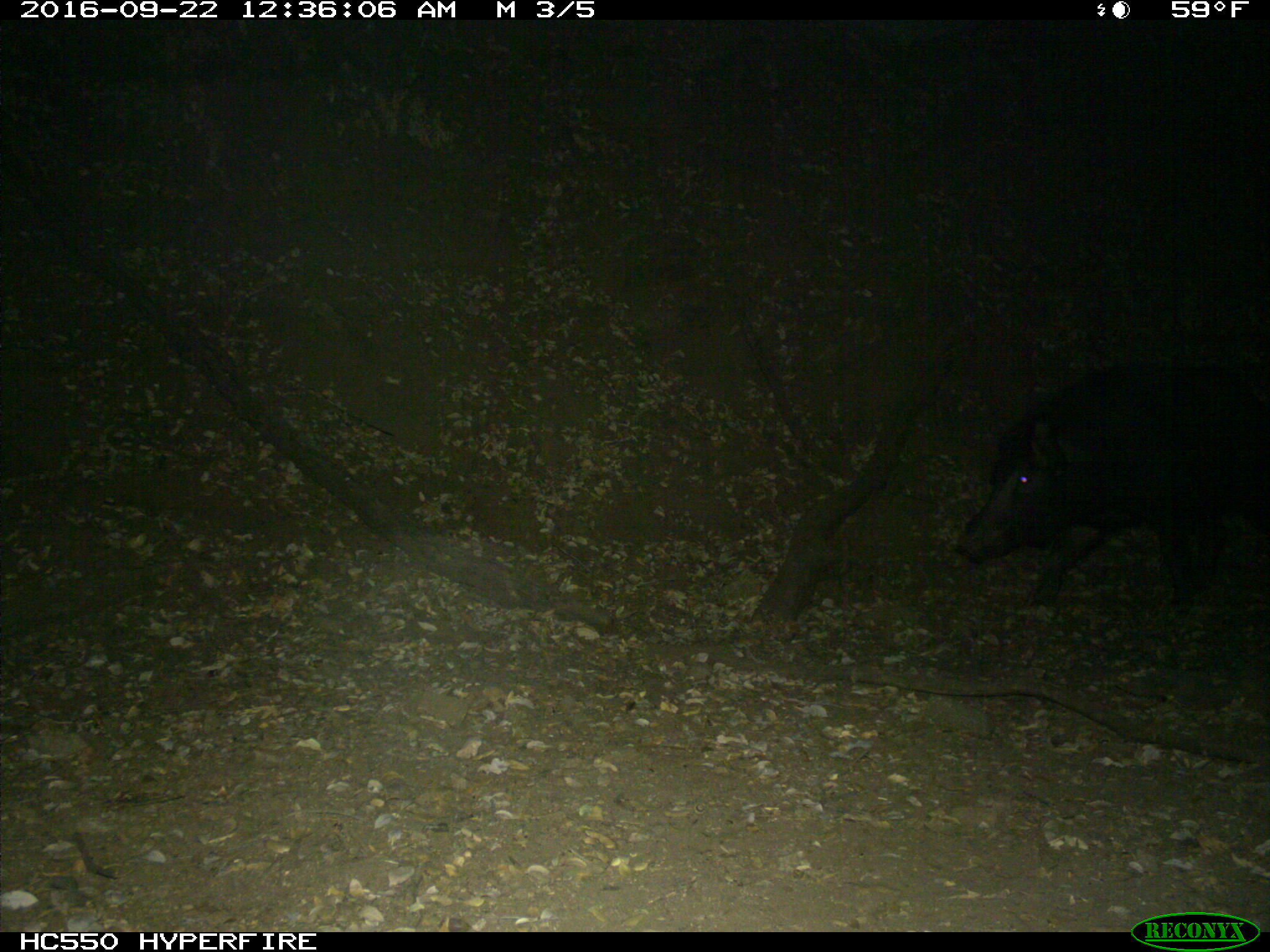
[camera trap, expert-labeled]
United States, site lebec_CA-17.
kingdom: Animalia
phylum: Chordata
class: Mammalia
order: Artiodactyla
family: Suidae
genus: Sus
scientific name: Sus scrofa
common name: wild boar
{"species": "Sus scrofa (wild boar)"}